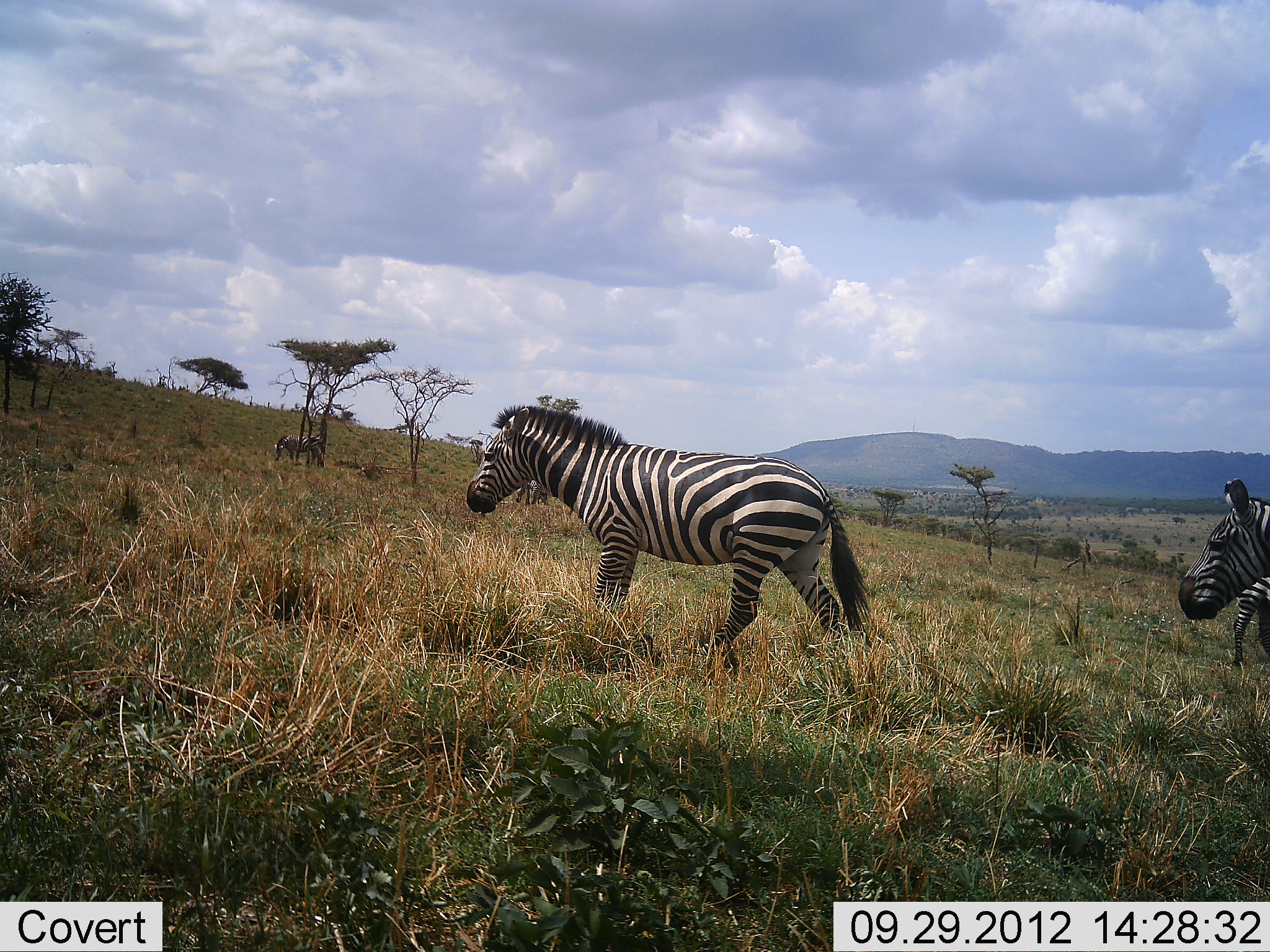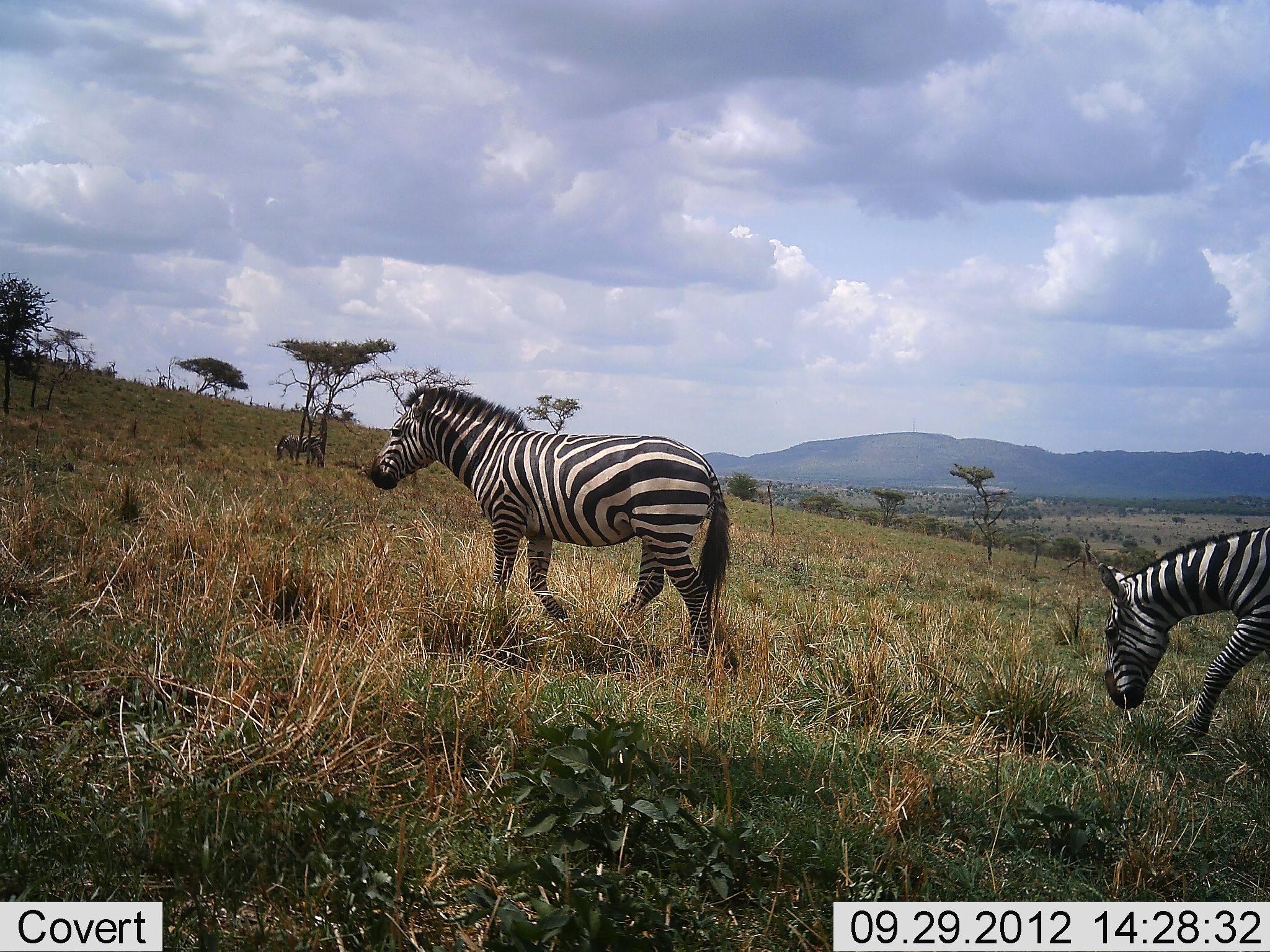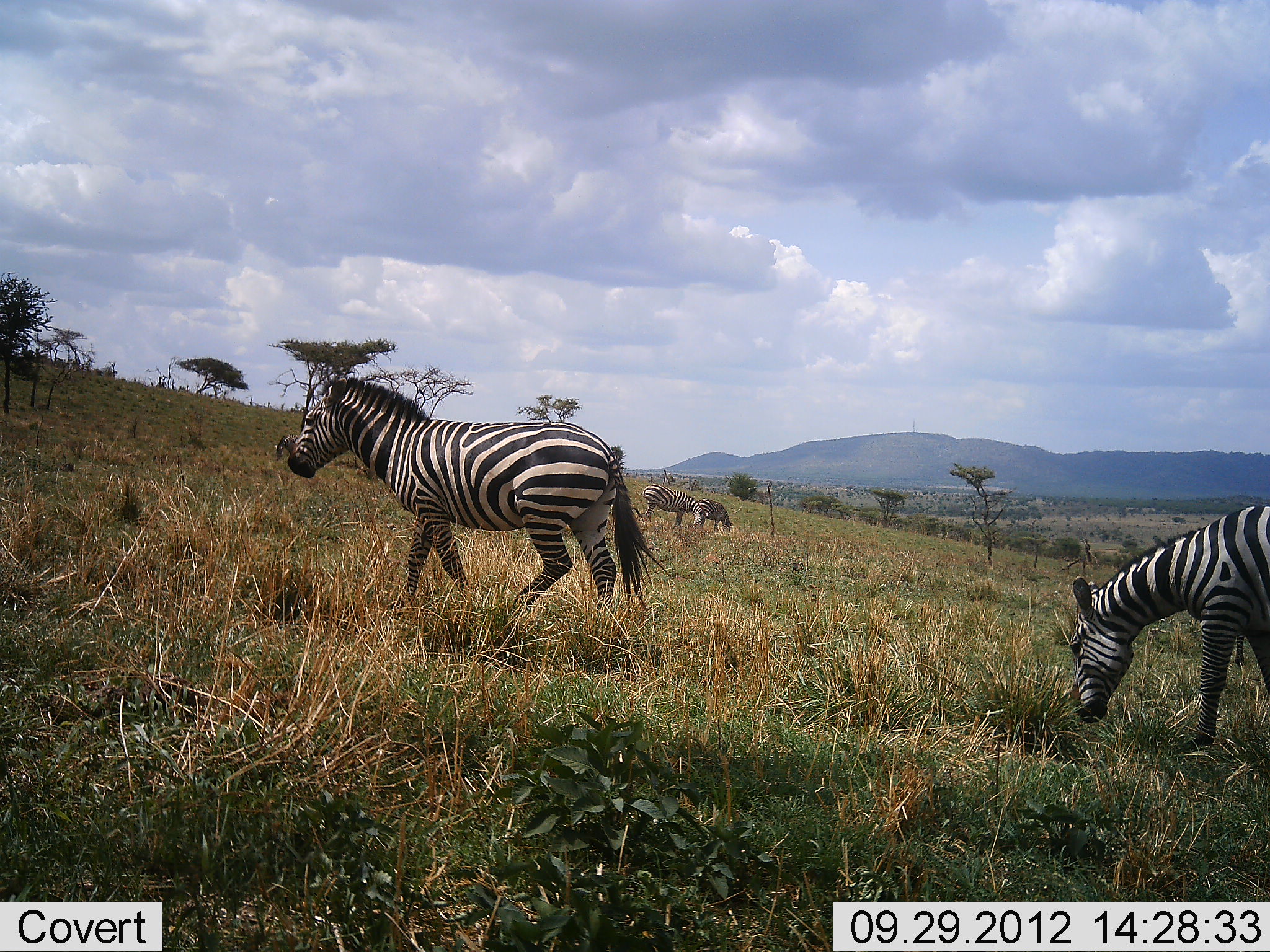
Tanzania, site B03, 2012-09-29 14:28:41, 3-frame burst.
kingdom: Animalia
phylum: Chordata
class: Mammalia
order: Perissodactyla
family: Equidae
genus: Equus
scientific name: Equus quagga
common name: plains zebra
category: zebra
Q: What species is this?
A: Zebra (plains zebra) (Equus quagga).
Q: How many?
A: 3.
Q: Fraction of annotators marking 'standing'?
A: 40%.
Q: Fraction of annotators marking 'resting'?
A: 0%.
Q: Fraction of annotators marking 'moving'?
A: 100%.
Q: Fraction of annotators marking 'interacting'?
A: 0%.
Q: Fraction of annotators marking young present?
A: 0%.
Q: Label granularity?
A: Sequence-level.